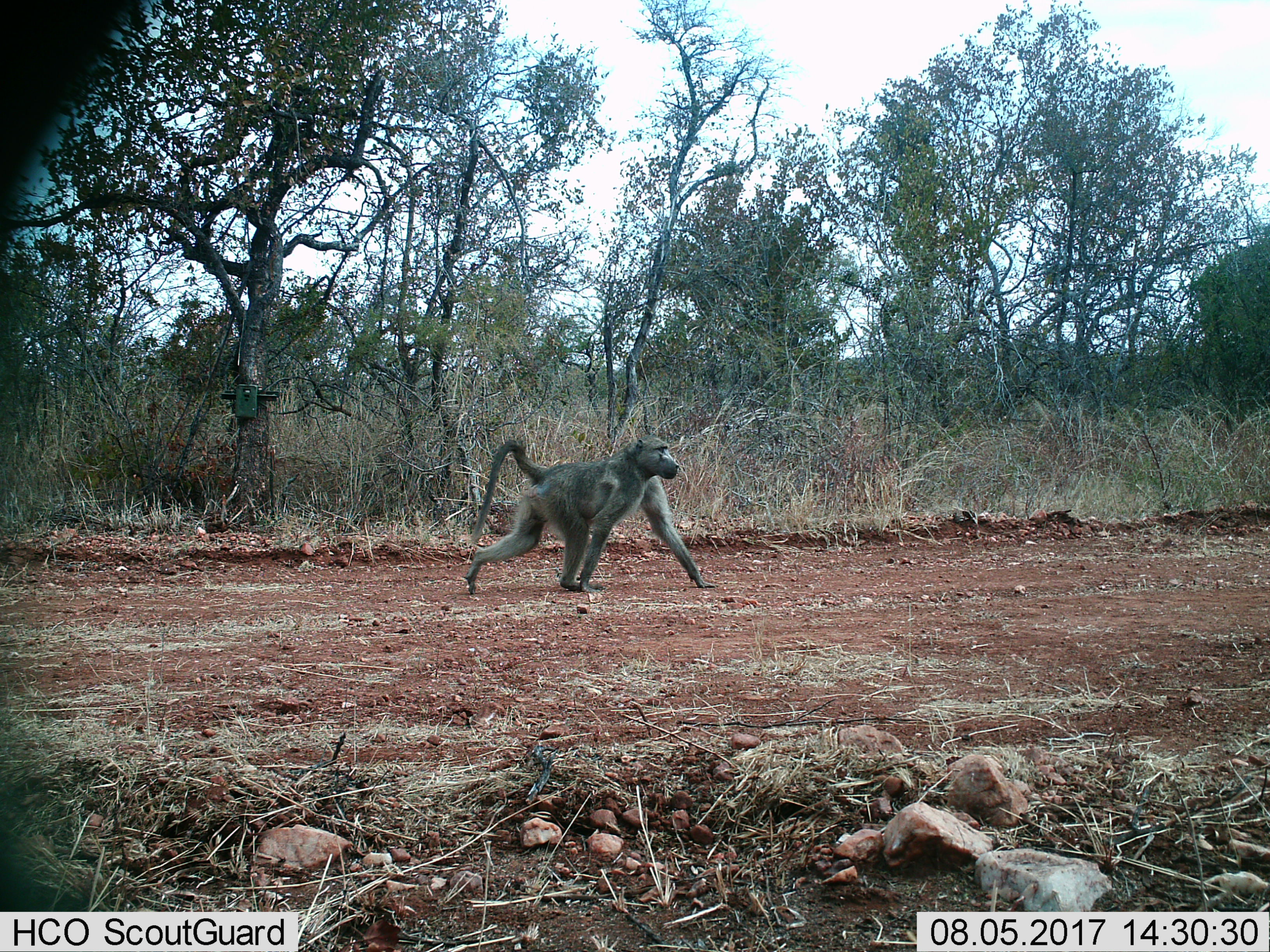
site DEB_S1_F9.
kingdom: Animalia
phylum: Chordata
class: Mammalia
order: Primates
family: Cercopithecidae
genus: Papio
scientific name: Papio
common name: baboon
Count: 1.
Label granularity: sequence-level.